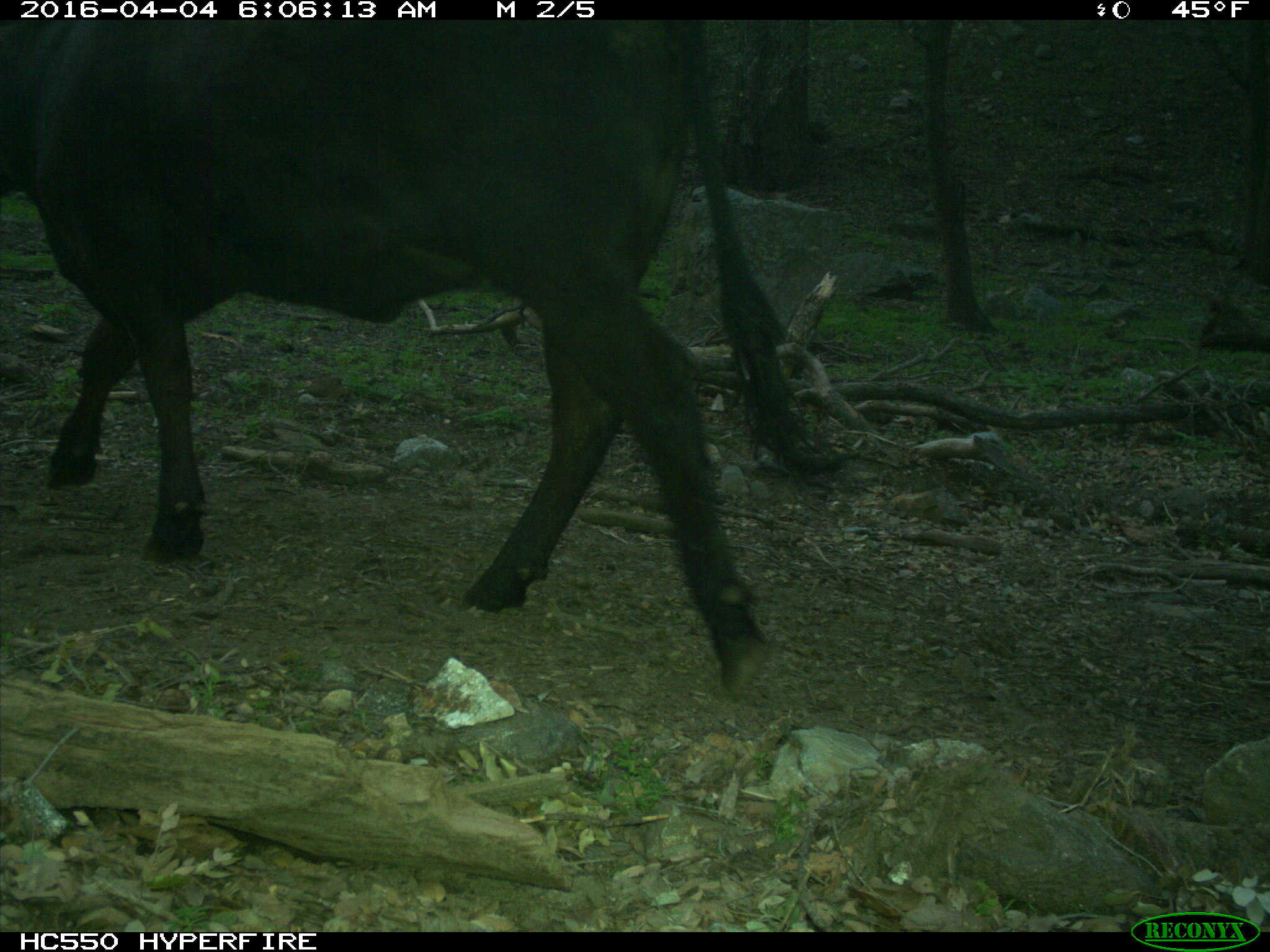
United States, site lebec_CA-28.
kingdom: Animalia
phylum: Chordata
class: Mammalia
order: Artiodactyla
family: Bovidae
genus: Bos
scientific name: Bos taurus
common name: domestic cow